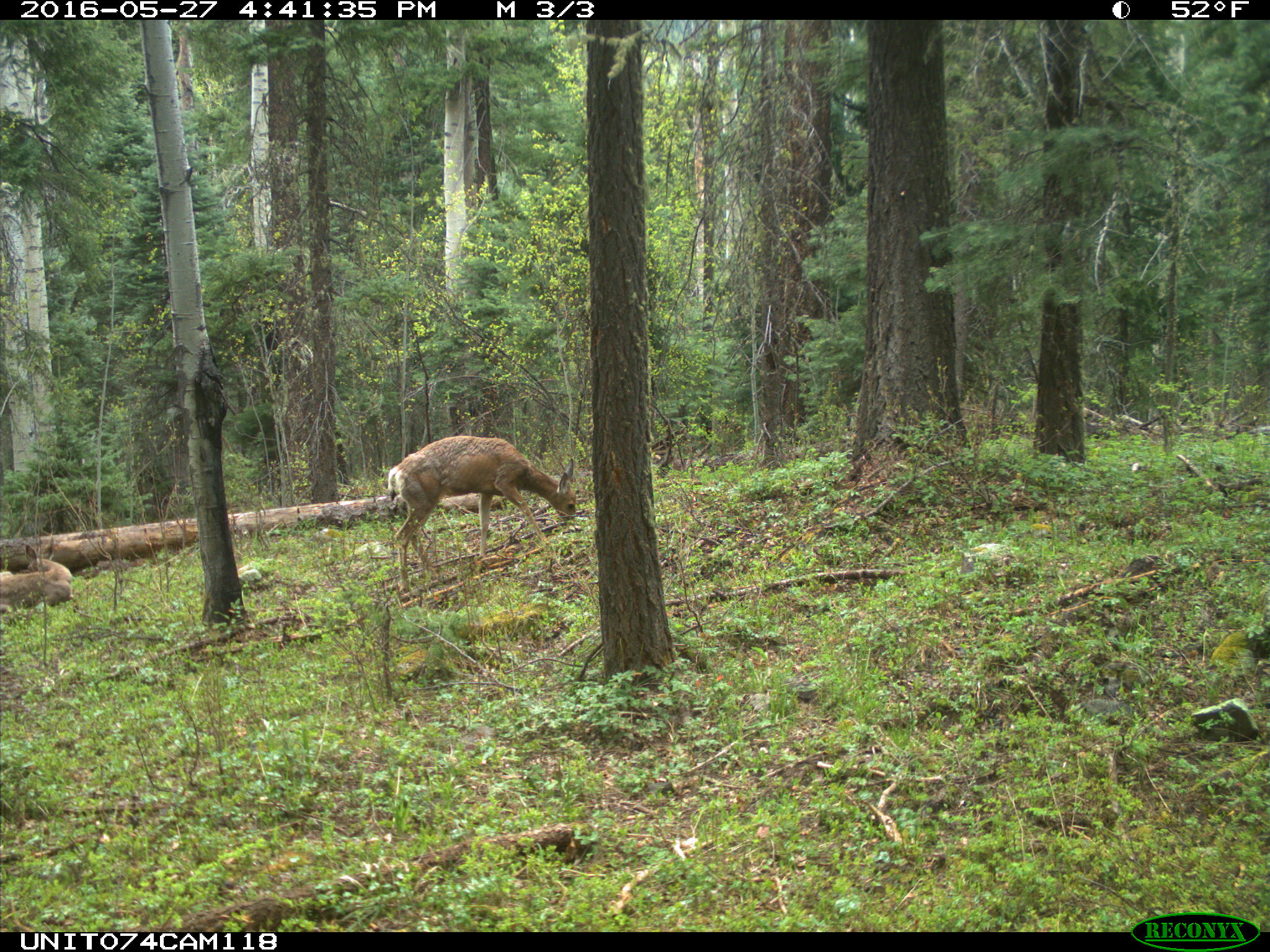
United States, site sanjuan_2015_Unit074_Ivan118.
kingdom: Animalia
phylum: Chordata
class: Mammalia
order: Artiodactyla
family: Cervidae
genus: Odocoileus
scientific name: Odocoileus hemionus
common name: mule deer